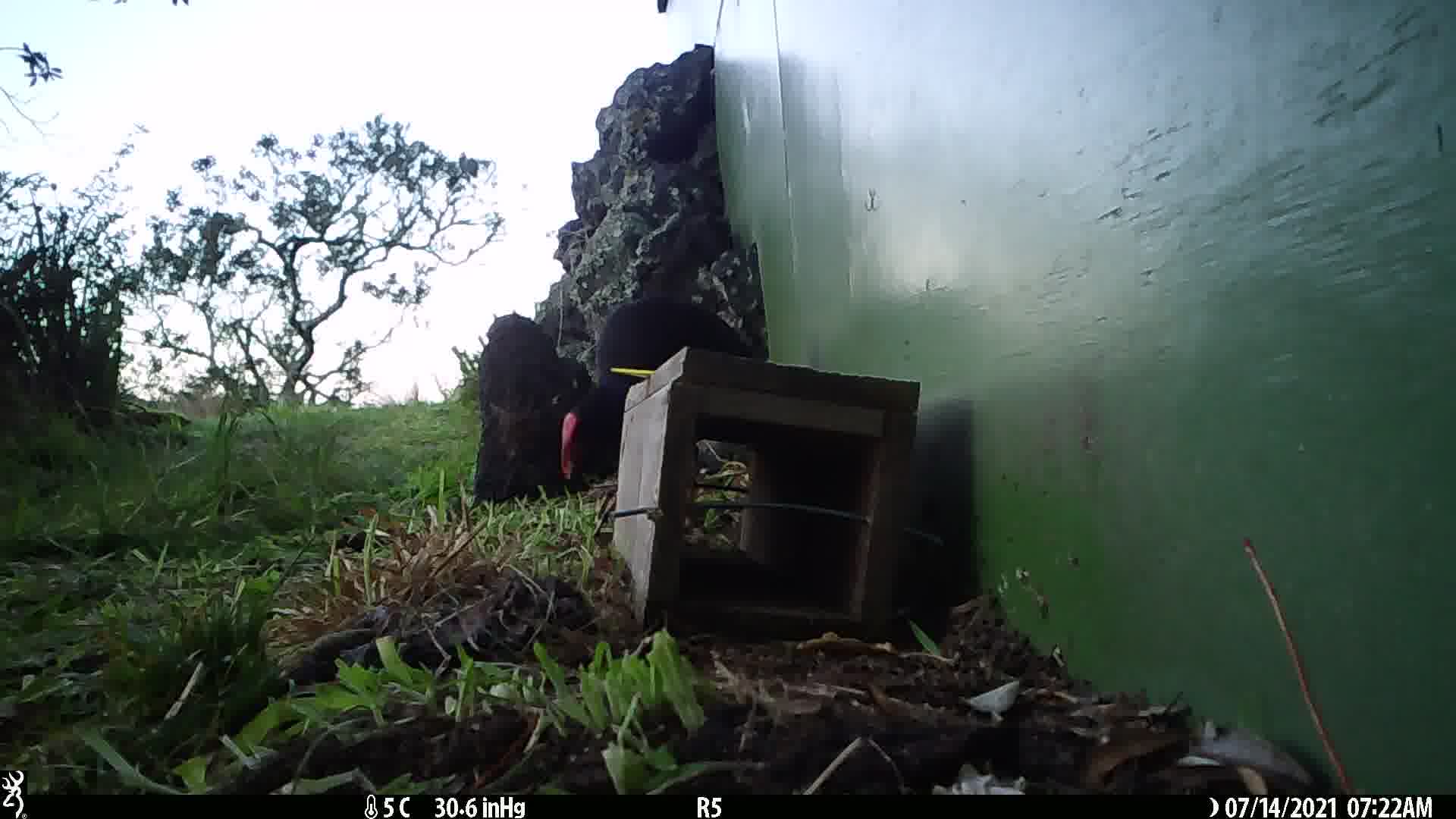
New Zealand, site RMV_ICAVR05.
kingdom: Animalia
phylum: Chordata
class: Aves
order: Gruiformes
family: Rallidae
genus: Porphyrio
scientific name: Porphyrio melanotus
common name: australasian swamphen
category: pukeko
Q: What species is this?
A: Pukeko (australasian swamphen) (Porphyrio melanotus).